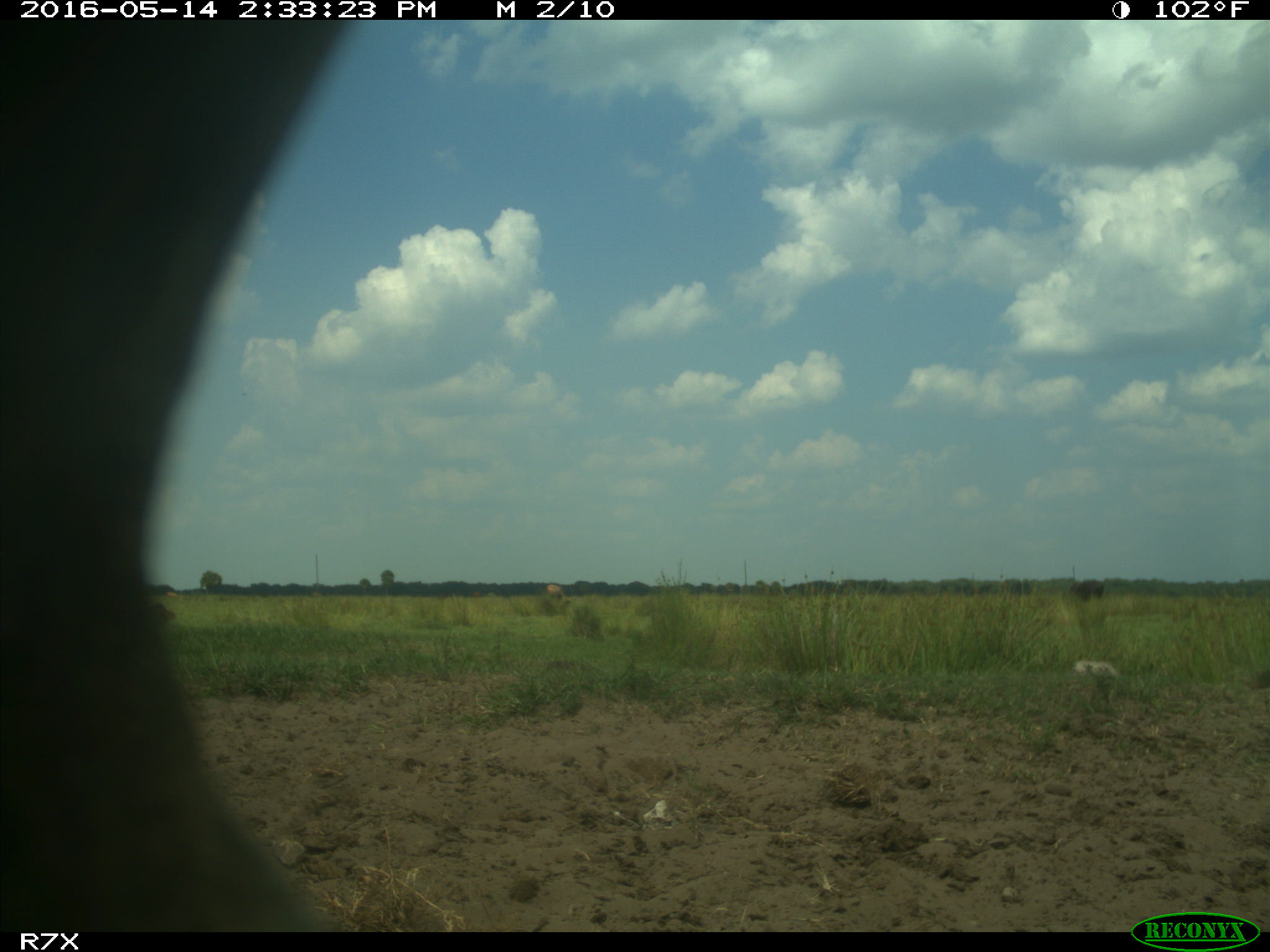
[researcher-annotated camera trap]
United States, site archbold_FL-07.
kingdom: Animalia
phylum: Chordata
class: Mammalia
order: Artiodactyla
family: Bovidae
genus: Bos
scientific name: Bos taurus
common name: domestic cow